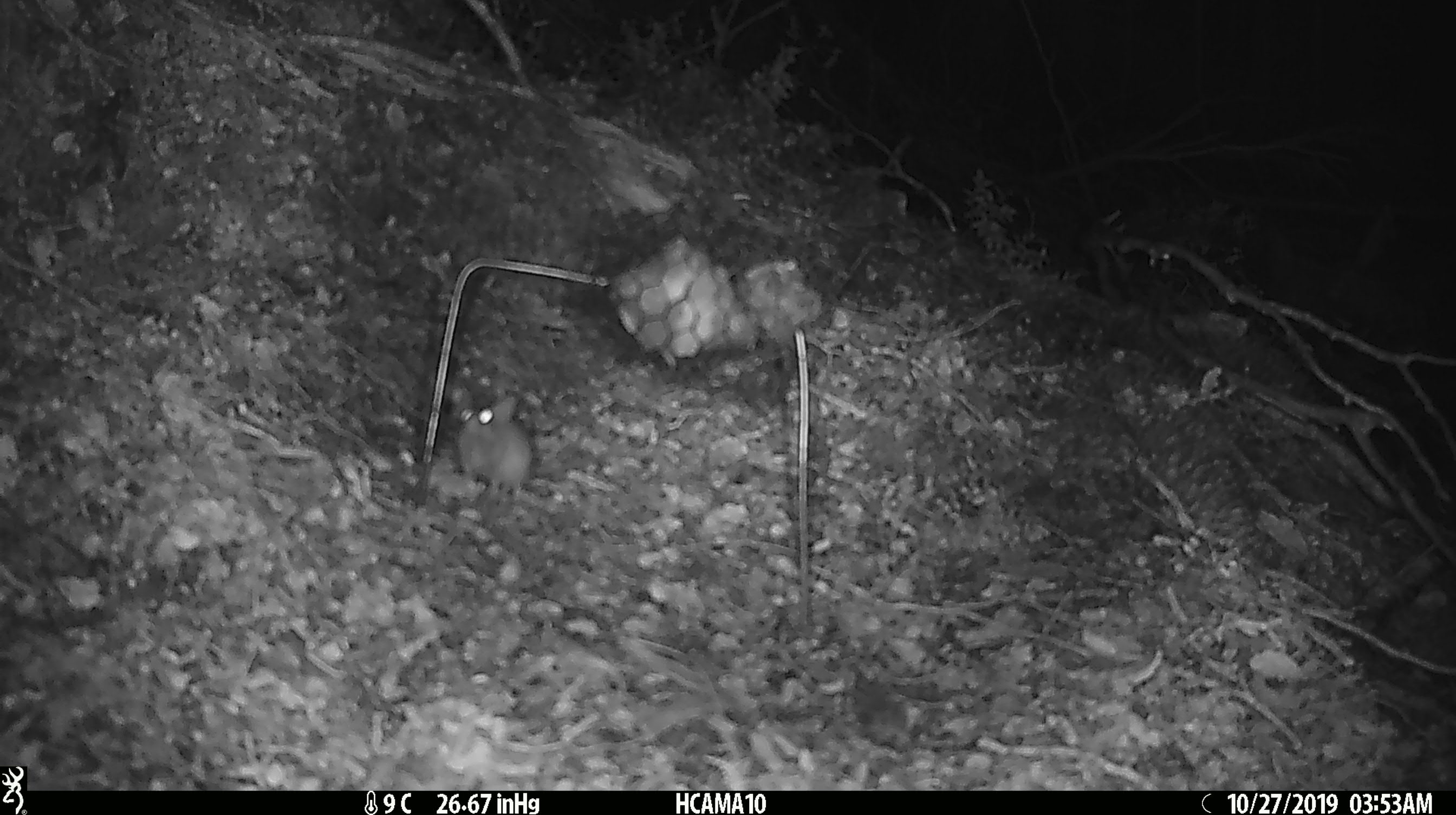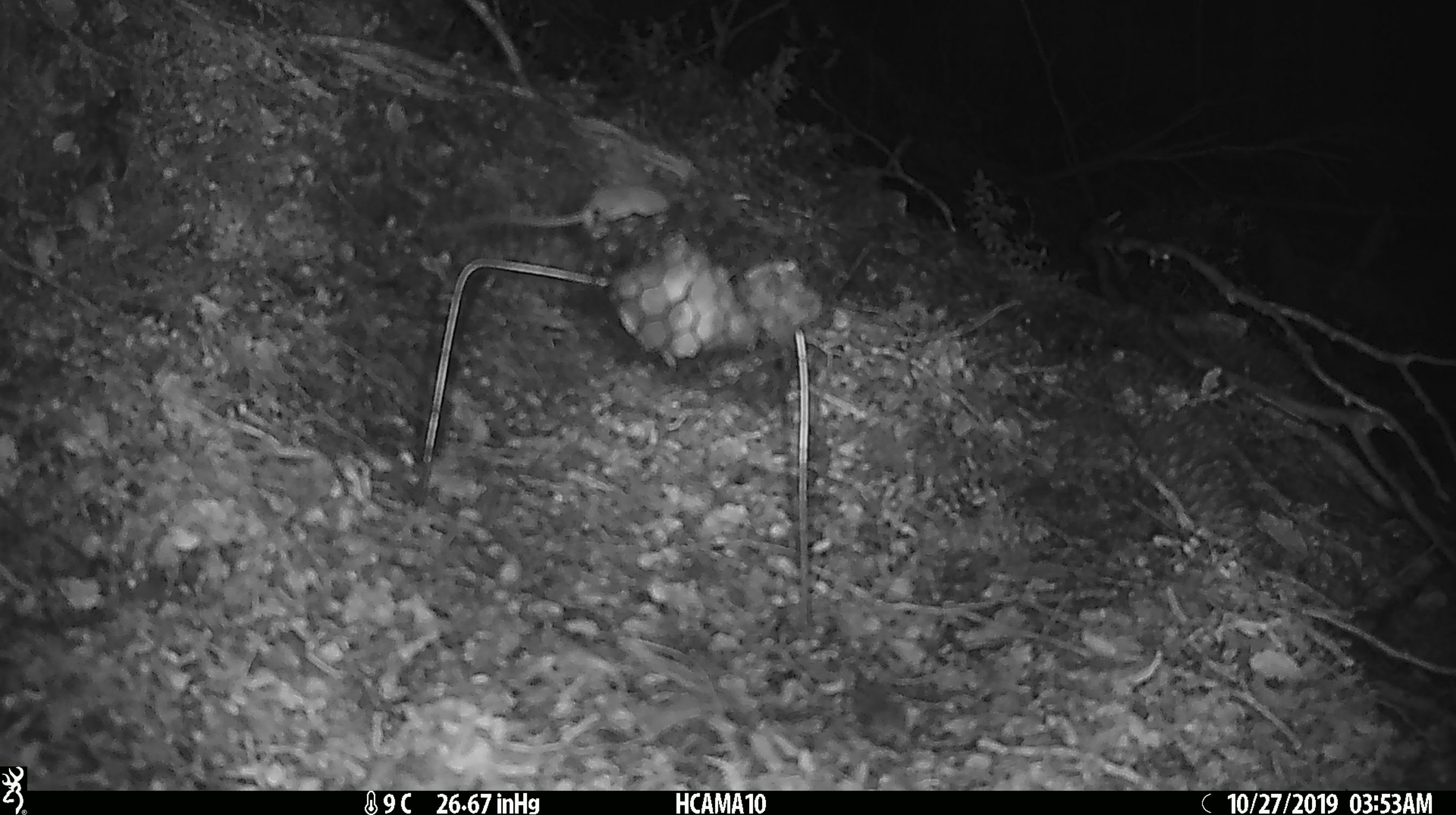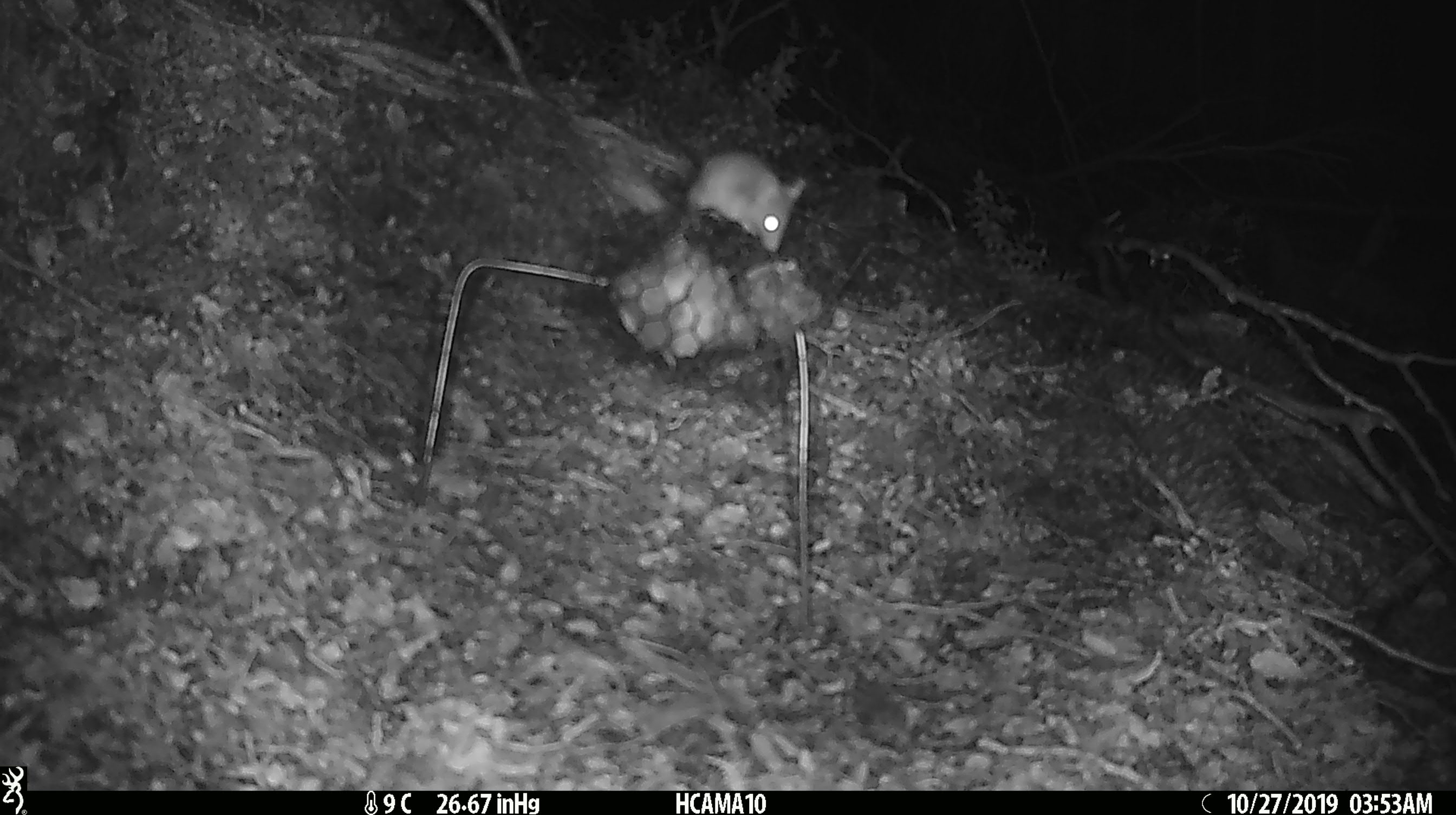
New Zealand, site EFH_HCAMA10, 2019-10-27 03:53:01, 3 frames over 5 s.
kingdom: Animalia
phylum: Chordata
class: Mammalia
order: Rodentia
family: Muridae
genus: Mus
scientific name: Mus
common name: mouse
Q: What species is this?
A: Mouse (Mus).